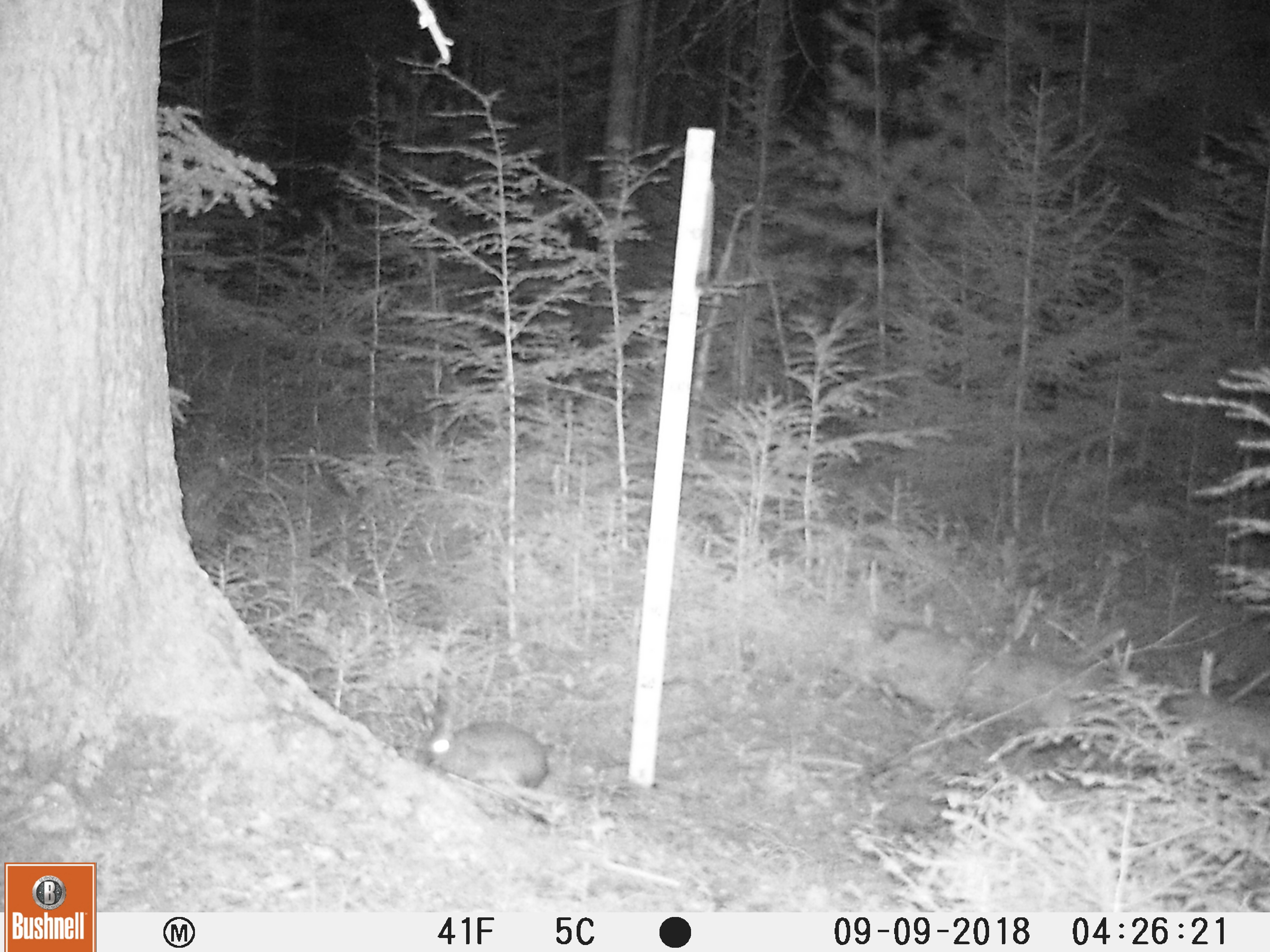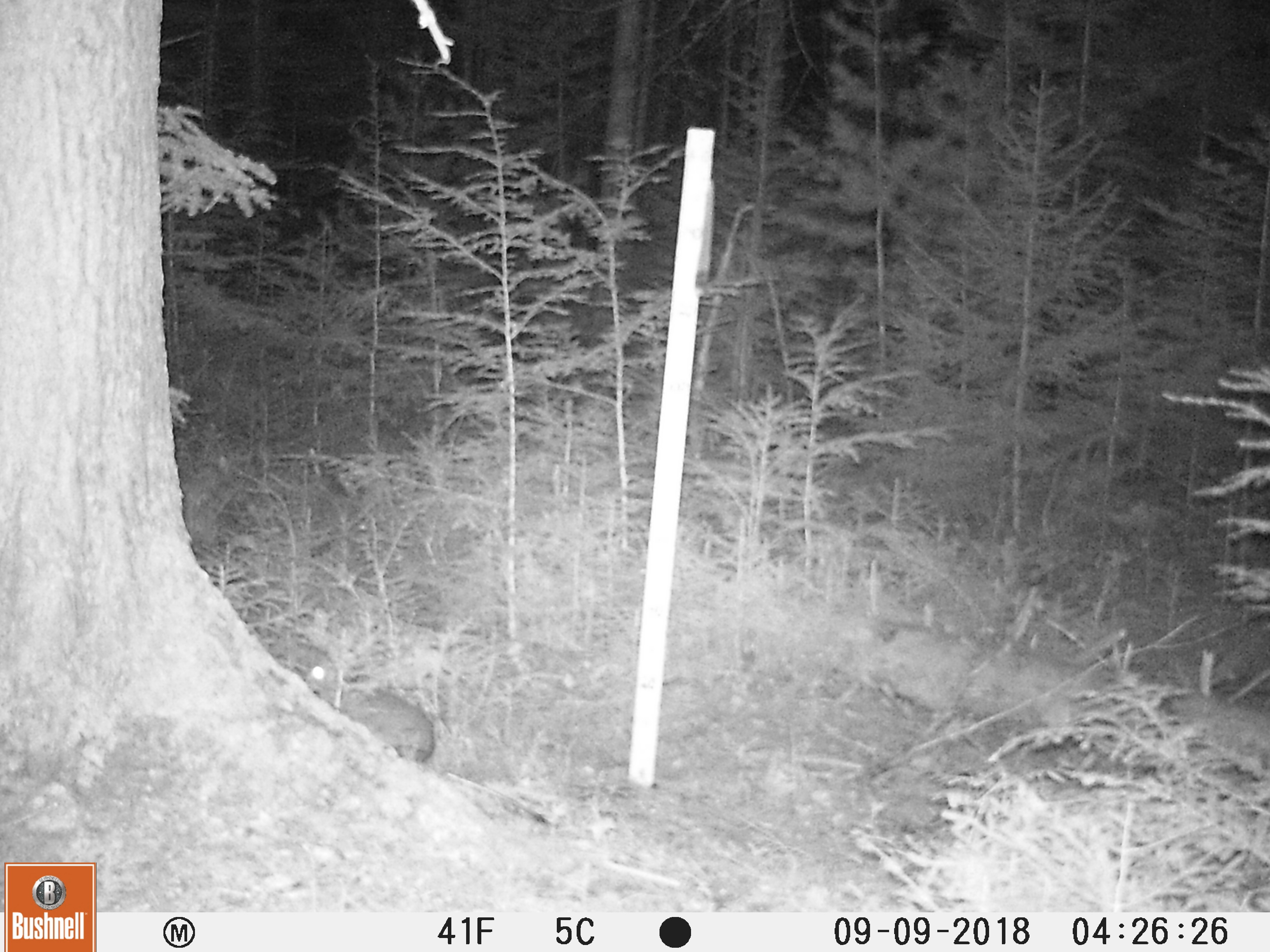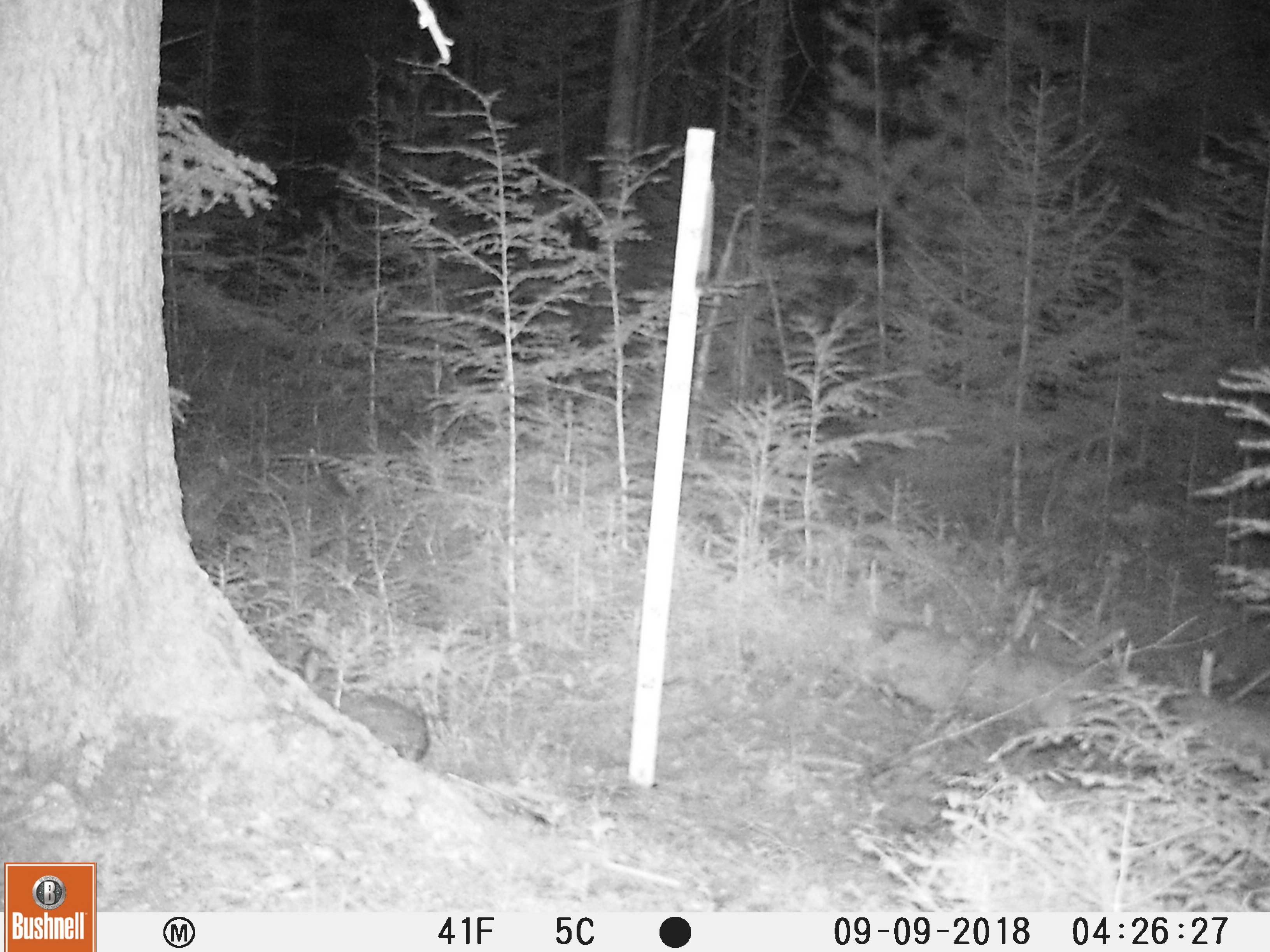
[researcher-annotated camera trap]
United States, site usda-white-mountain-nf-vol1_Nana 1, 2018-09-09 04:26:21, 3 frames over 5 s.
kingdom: Animalia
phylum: Chordata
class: Mammalia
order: Lagomorpha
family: Leporidae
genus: Lepus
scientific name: Lepus americanus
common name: snowshoe hare